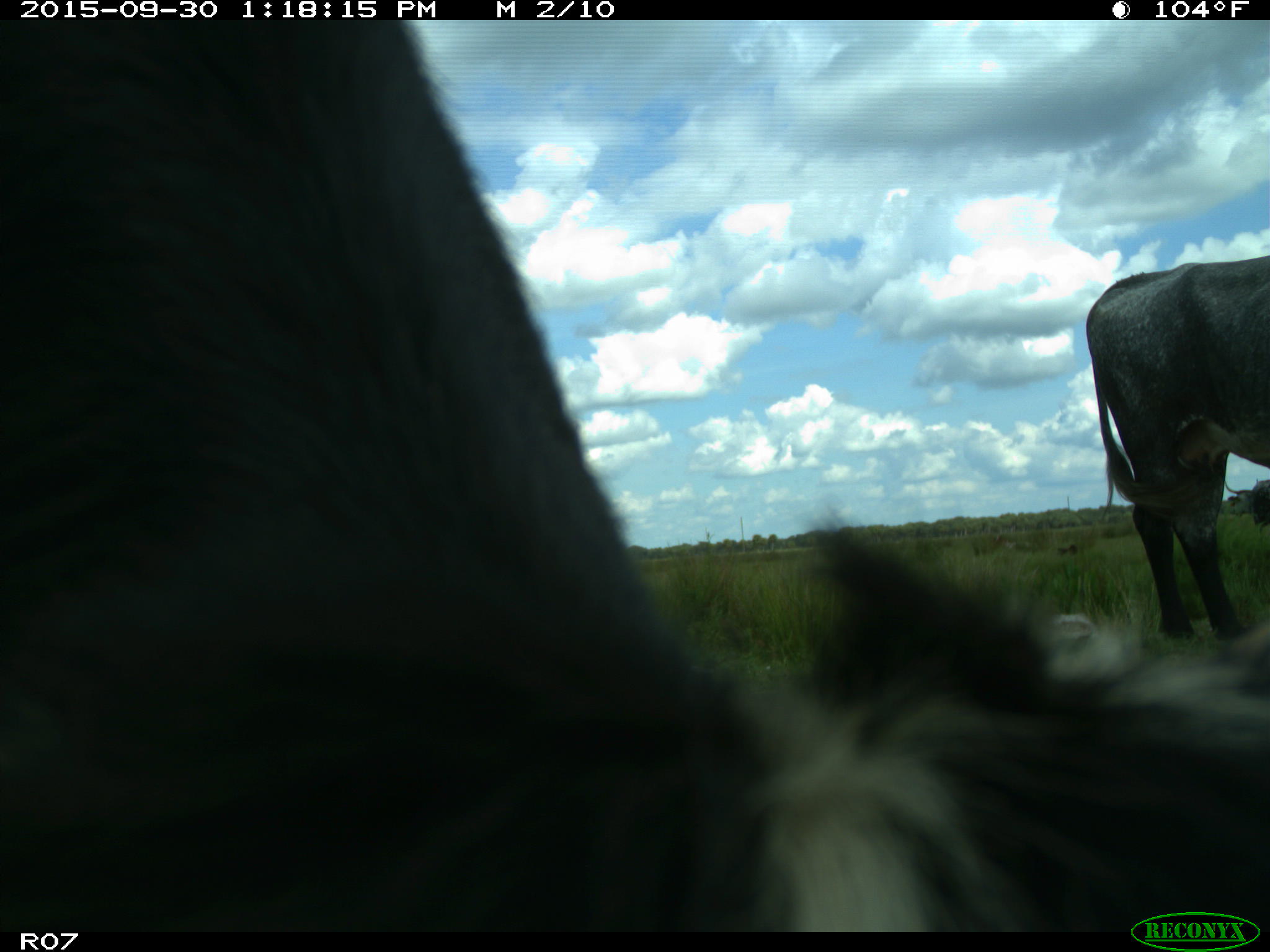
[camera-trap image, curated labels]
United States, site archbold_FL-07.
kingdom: Animalia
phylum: Chordata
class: Mammalia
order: Artiodactyla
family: Bovidae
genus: Bos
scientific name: Bos taurus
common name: domestic cow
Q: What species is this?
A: Bos taurus (domestic cow).